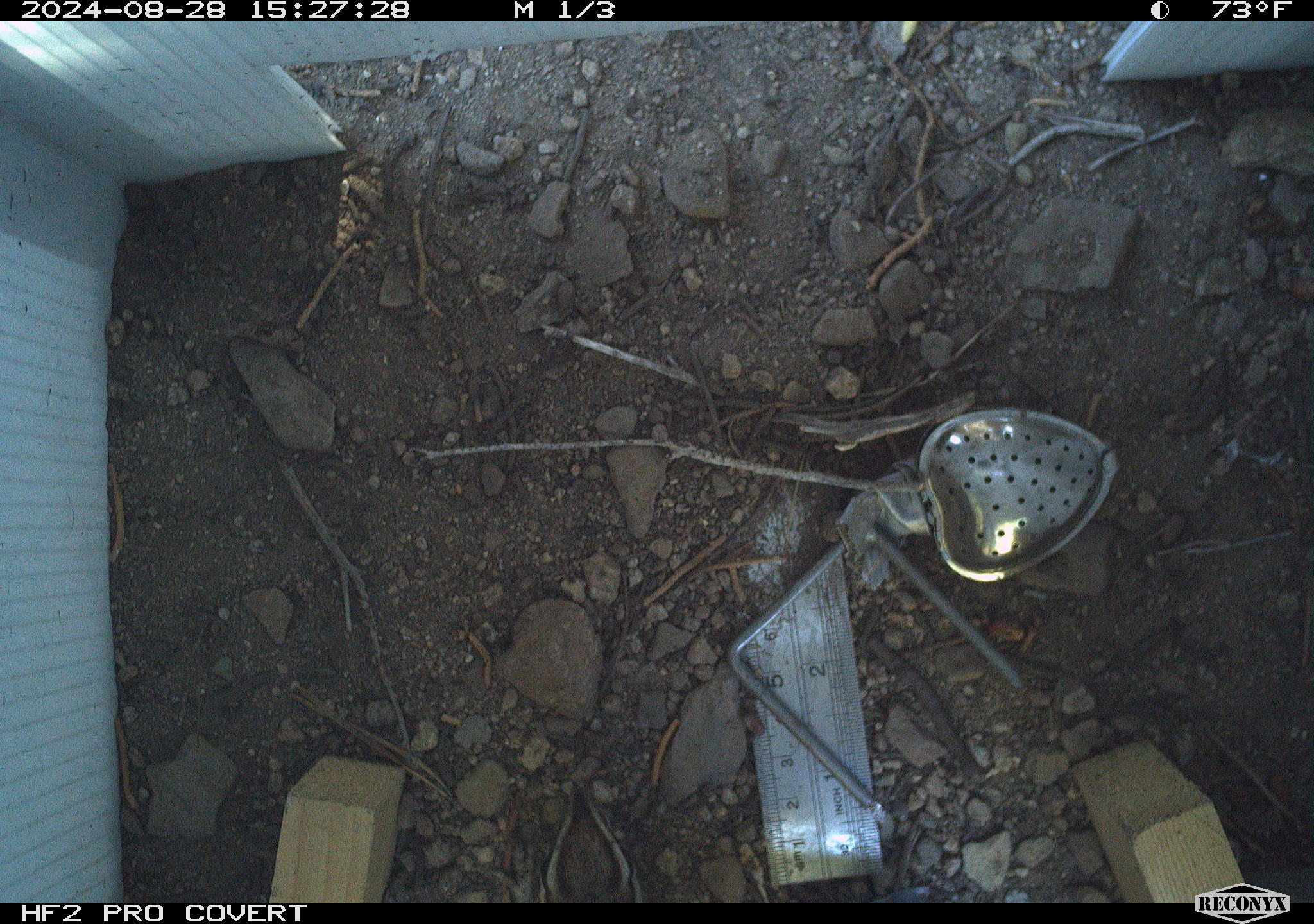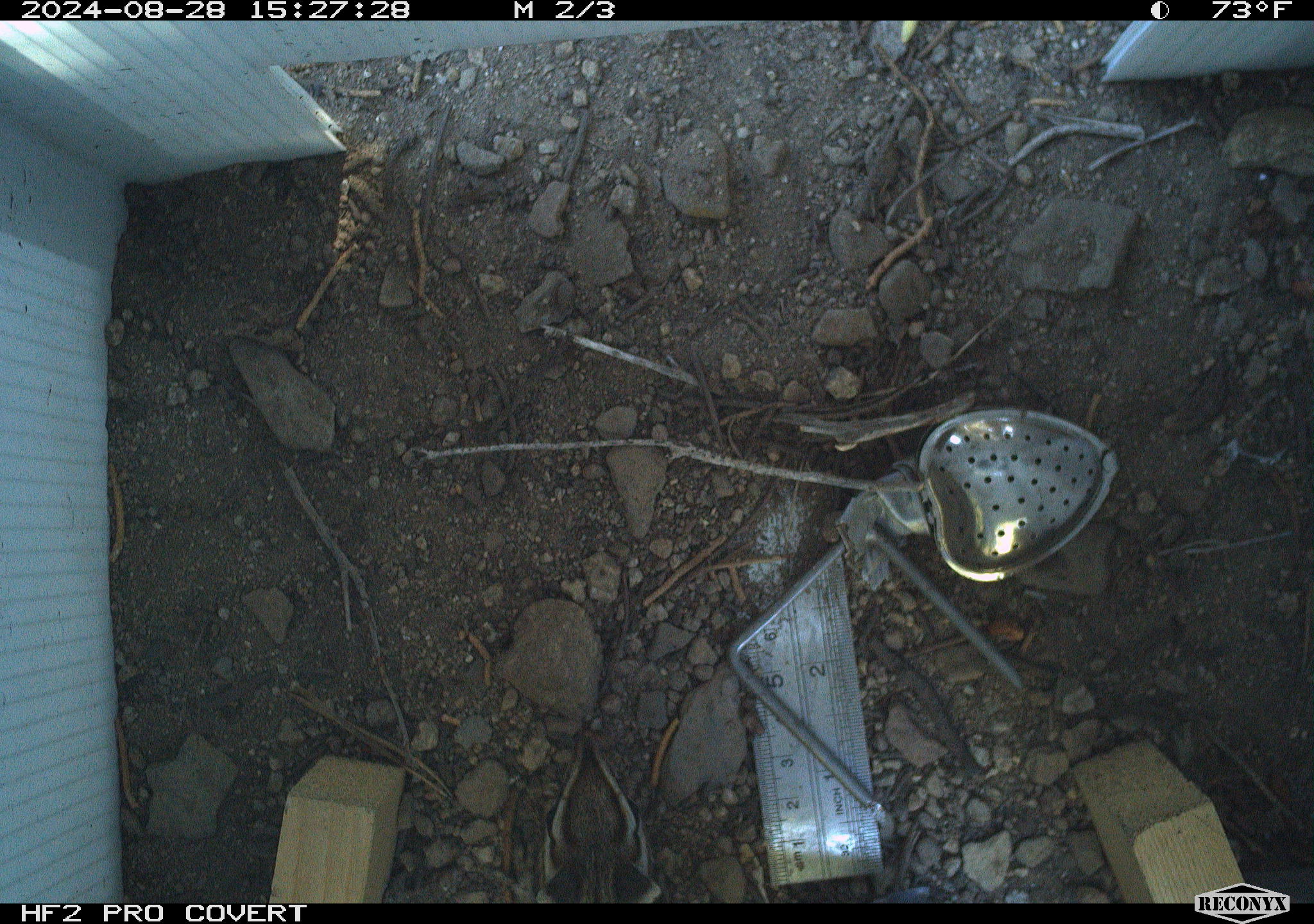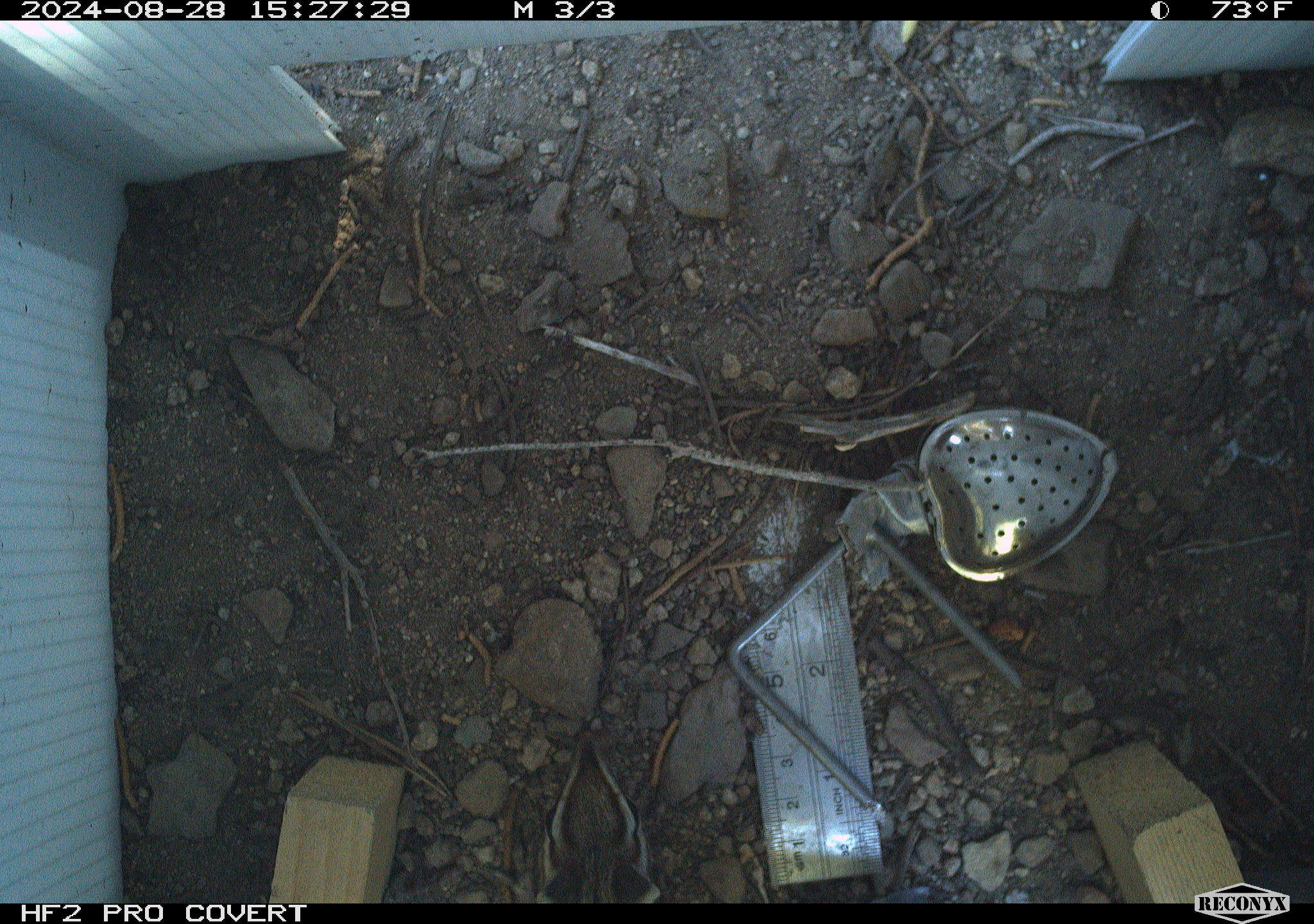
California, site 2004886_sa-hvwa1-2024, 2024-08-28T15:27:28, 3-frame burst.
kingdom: Animalia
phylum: Chordata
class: Mammalia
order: Rodentia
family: Sciuridae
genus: Neotamias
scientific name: Neotamias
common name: western chipmunks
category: neotamias species